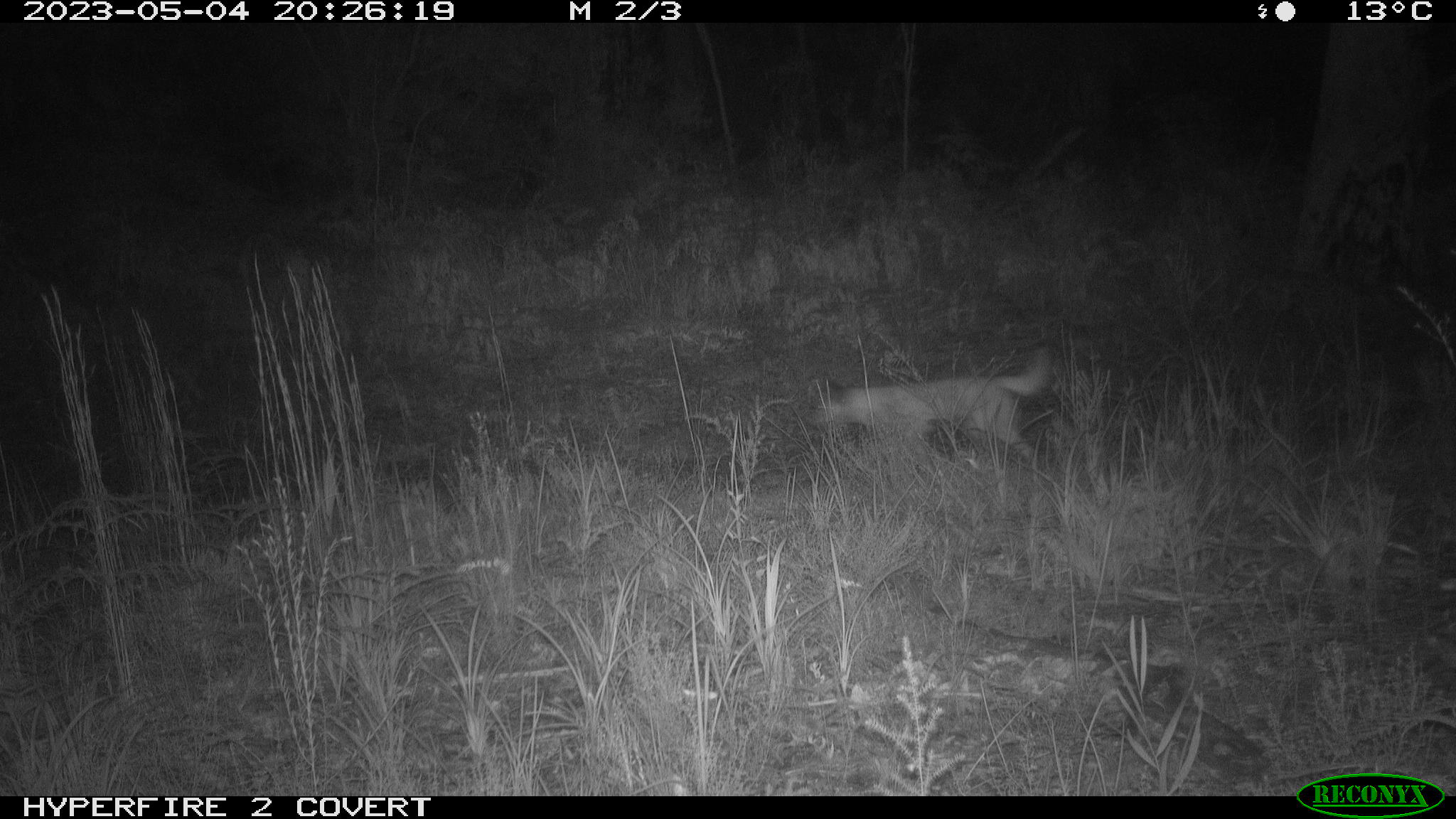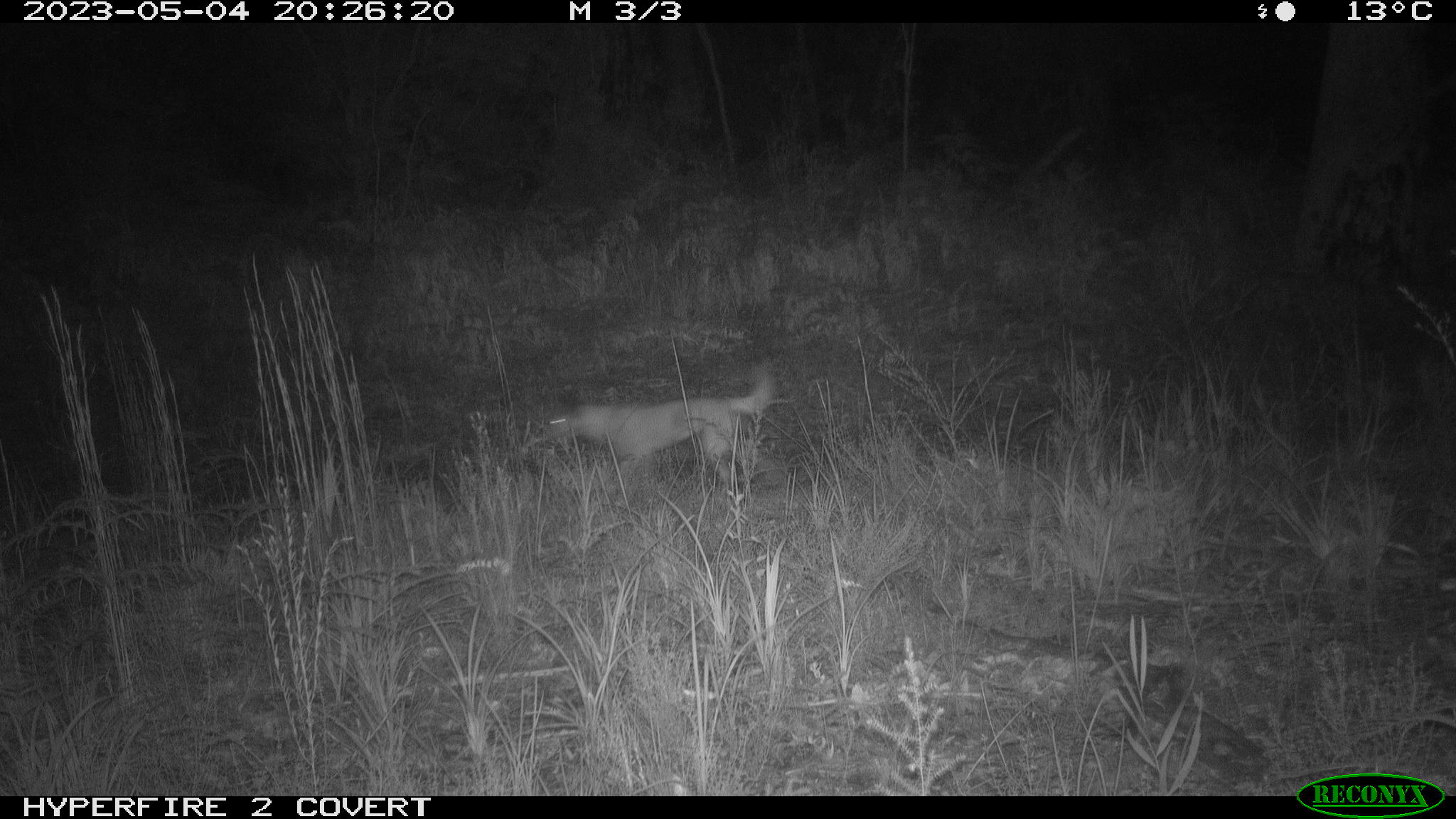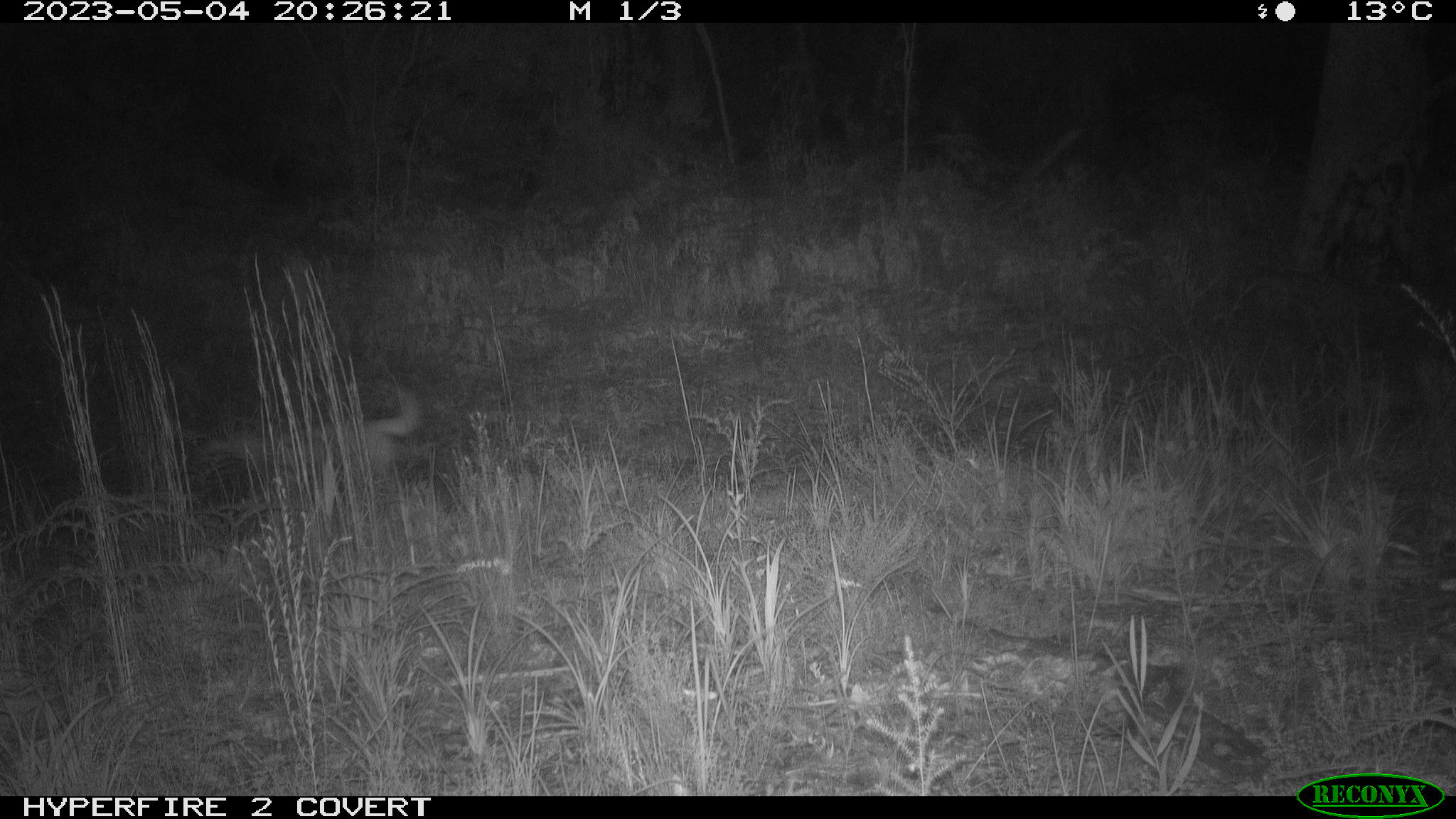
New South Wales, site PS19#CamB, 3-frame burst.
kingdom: Animalia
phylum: Chordata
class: Mammalia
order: Carnivora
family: Canidae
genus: Canis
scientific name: Canis familiaris dingo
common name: dingo